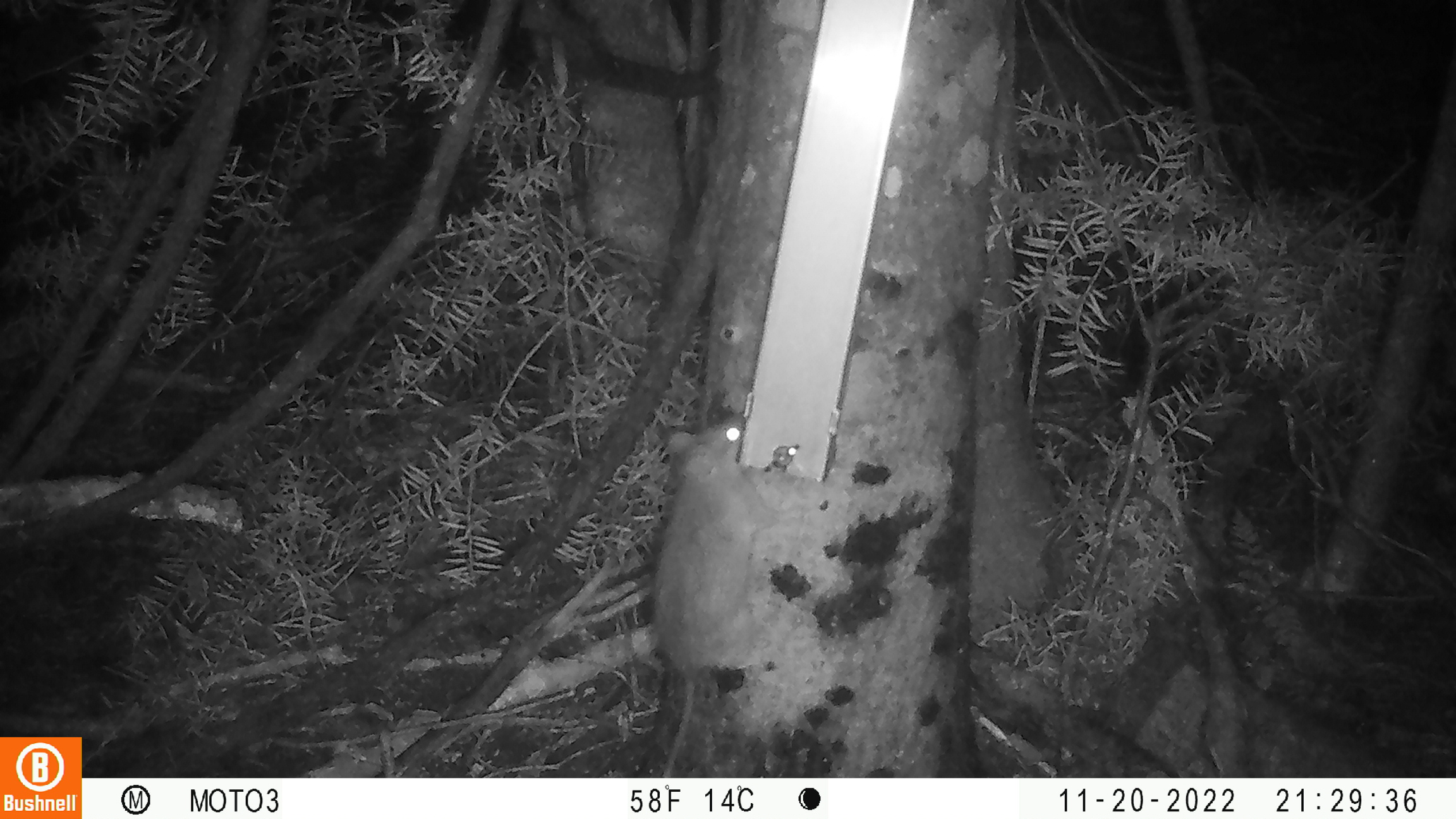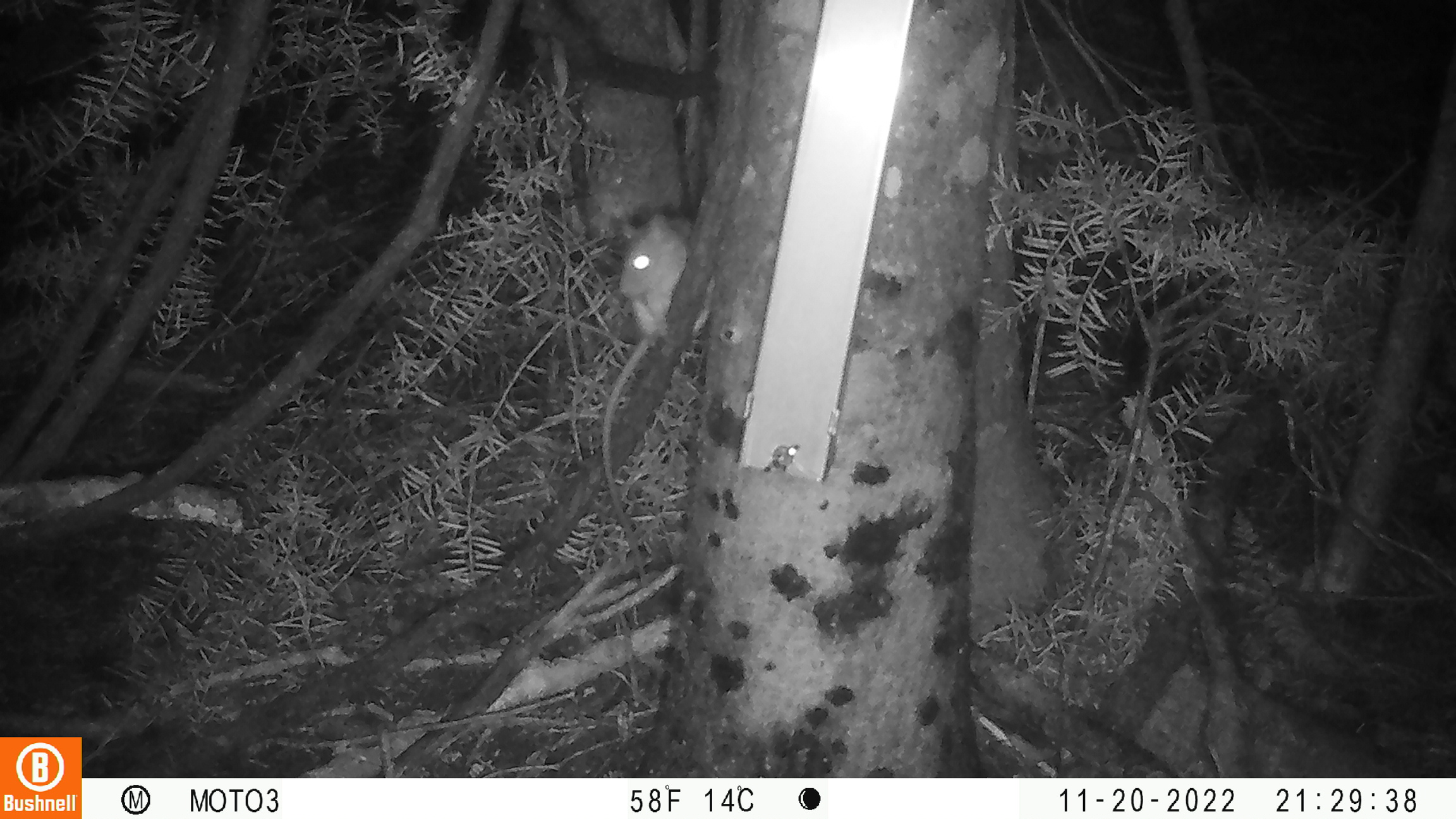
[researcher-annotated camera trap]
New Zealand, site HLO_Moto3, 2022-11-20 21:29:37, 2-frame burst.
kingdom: Animalia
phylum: Chordata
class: Mammalia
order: Rodentia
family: Muridae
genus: Rattus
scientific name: Rattus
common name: rat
Rat (Rattus).